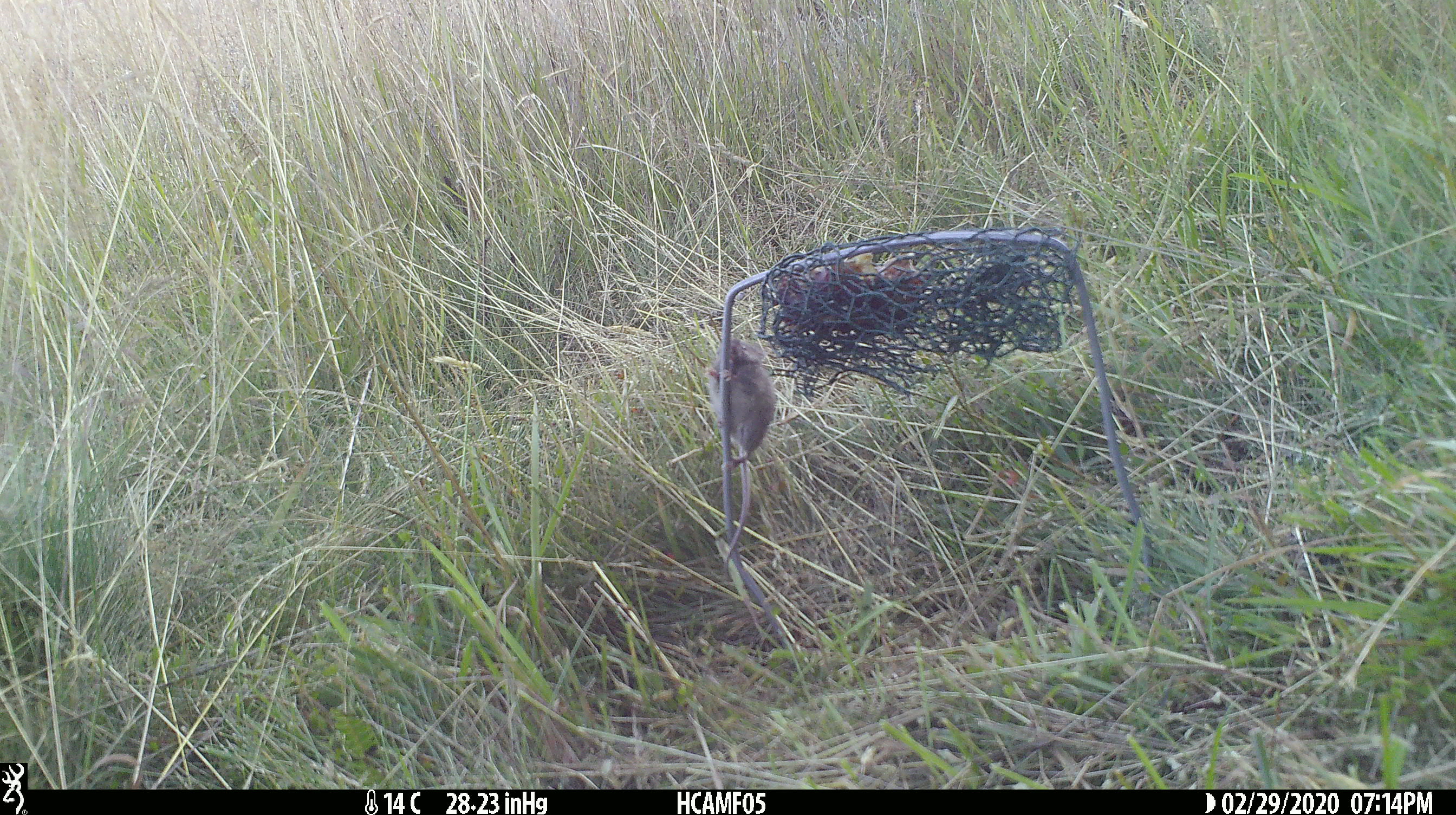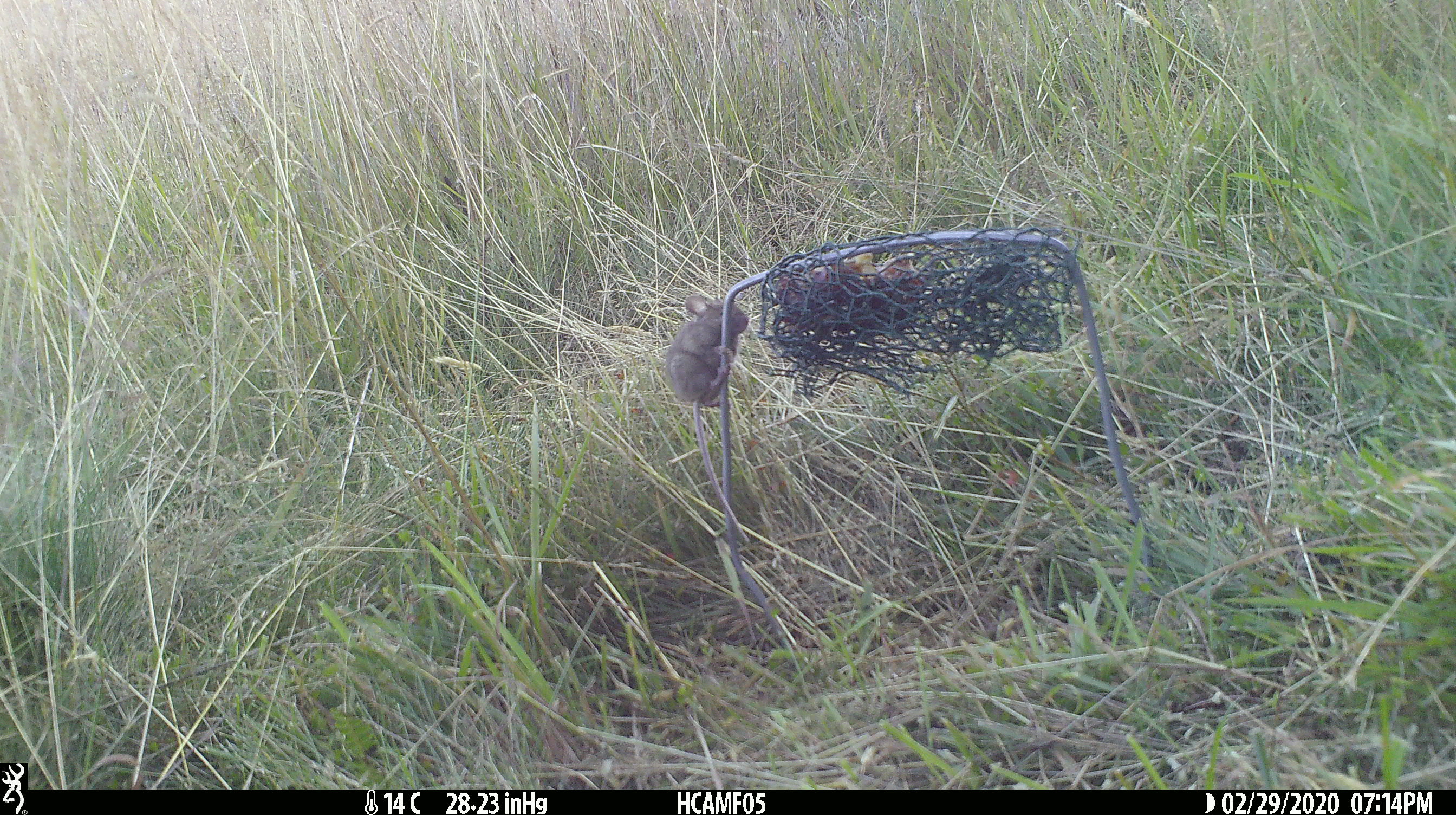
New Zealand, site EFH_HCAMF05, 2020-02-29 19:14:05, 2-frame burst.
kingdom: Animalia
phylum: Chordata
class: Mammalia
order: Rodentia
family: Muridae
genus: Mus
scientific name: Mus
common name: mouse